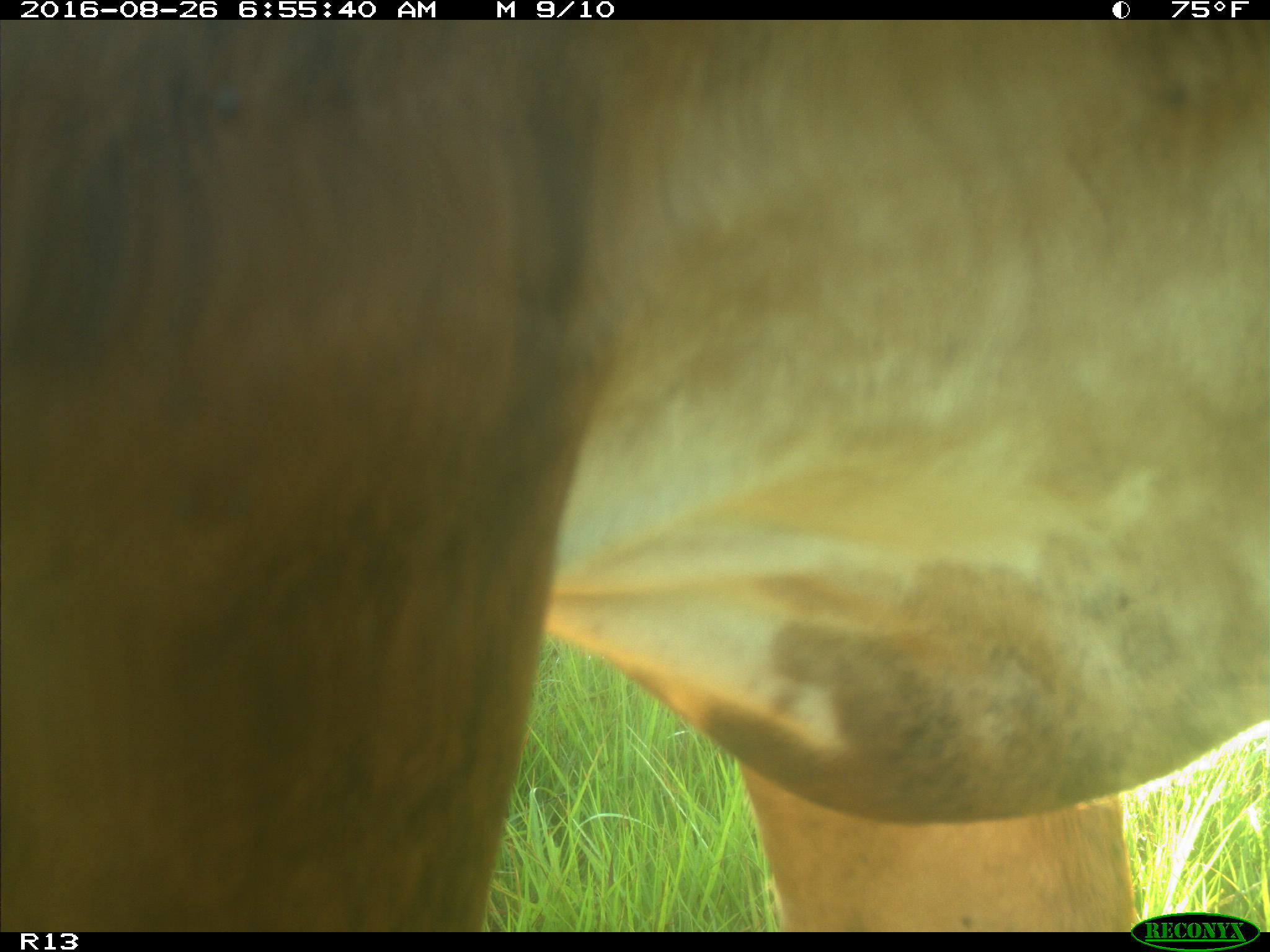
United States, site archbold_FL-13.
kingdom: Animalia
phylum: Chordata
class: Mammalia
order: Artiodactyla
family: Bovidae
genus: Bos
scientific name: Bos taurus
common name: domestic cow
Bos taurus (domestic cow).